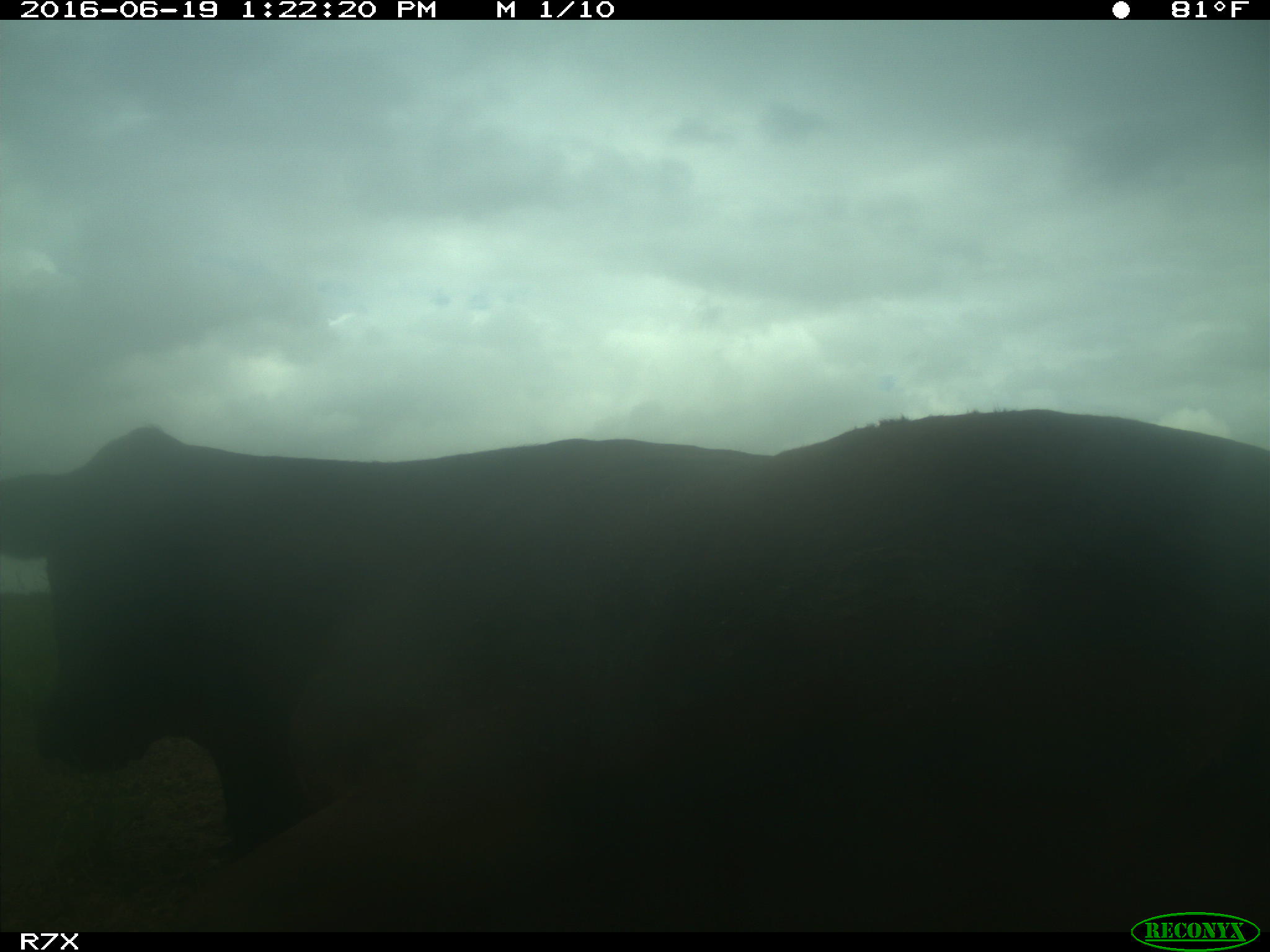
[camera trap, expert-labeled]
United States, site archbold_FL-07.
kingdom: Animalia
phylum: Chordata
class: Mammalia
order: Artiodactyla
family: Bovidae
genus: Bos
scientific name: Bos taurus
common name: domestic cow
Bos taurus (domestic cow).